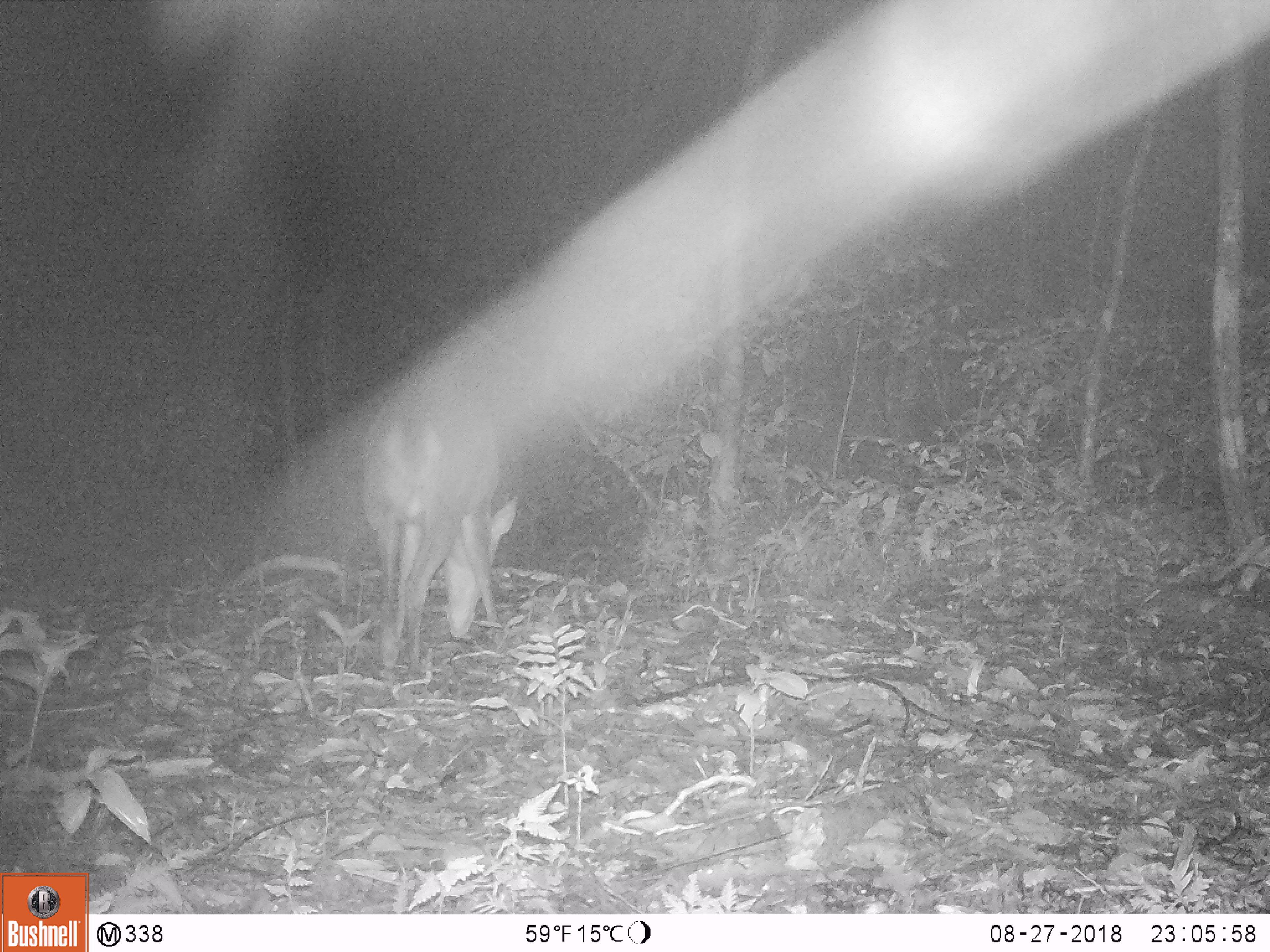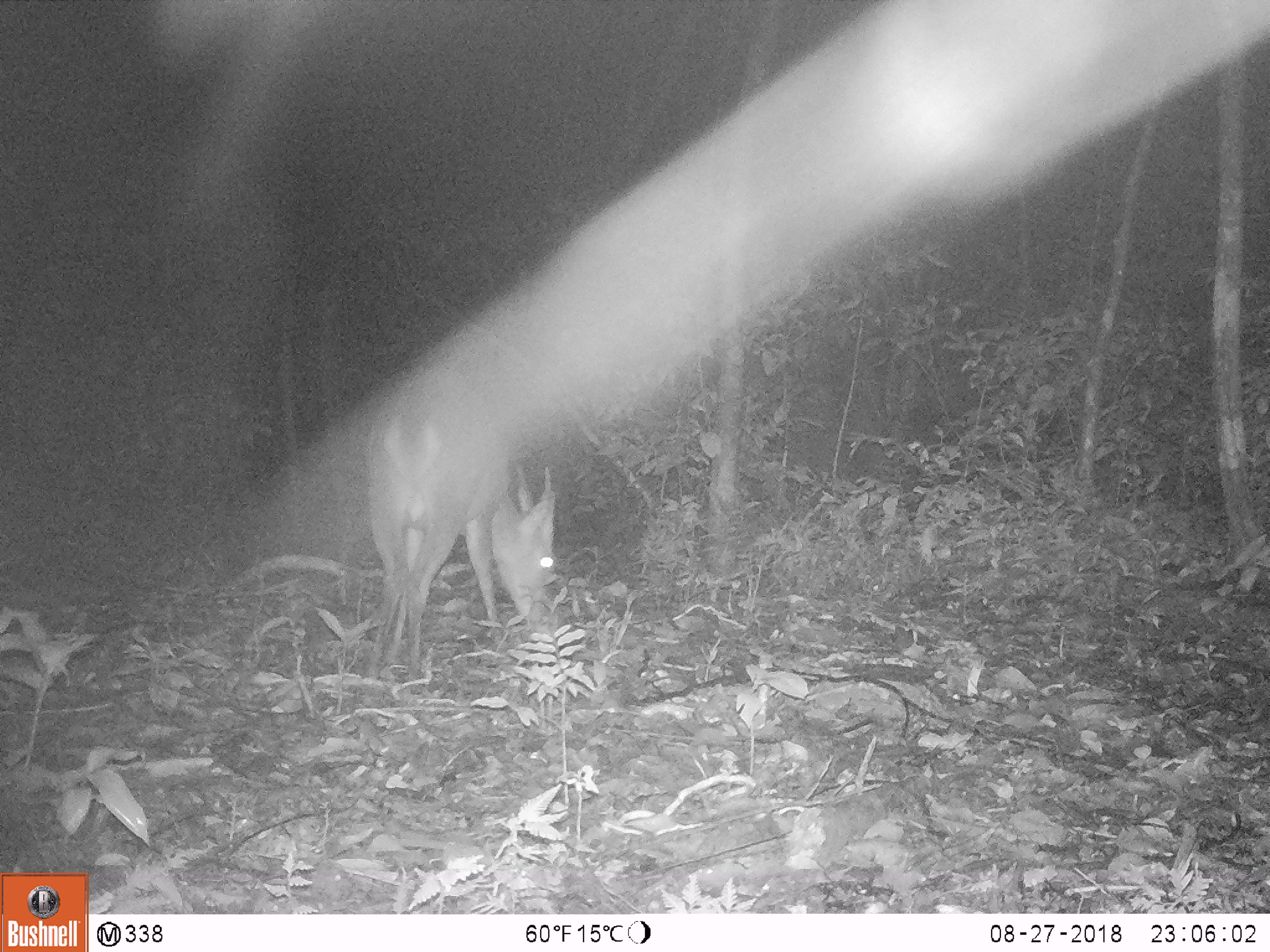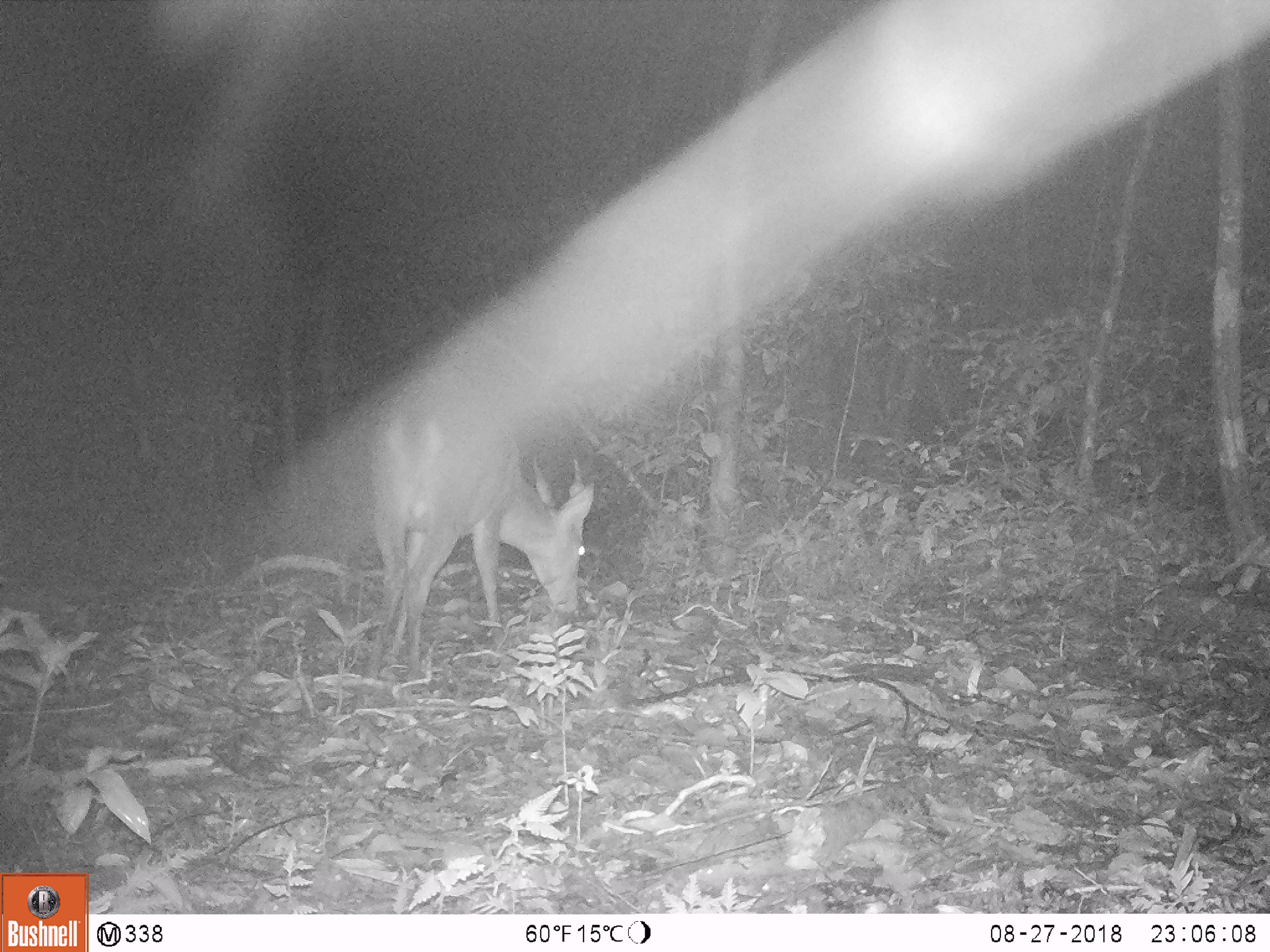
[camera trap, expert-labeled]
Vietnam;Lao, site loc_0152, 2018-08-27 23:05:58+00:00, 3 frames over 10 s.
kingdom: Animalia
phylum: Chordata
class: Mammalia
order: Artiodactyla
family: Cervidae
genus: Muntiacus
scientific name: Muntiacus vuquangensis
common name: large-antlered muntjac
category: large antlered muntjac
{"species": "large antlered muntjac (large-antlered muntjac) (Muntiacus vuquangensis)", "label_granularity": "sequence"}